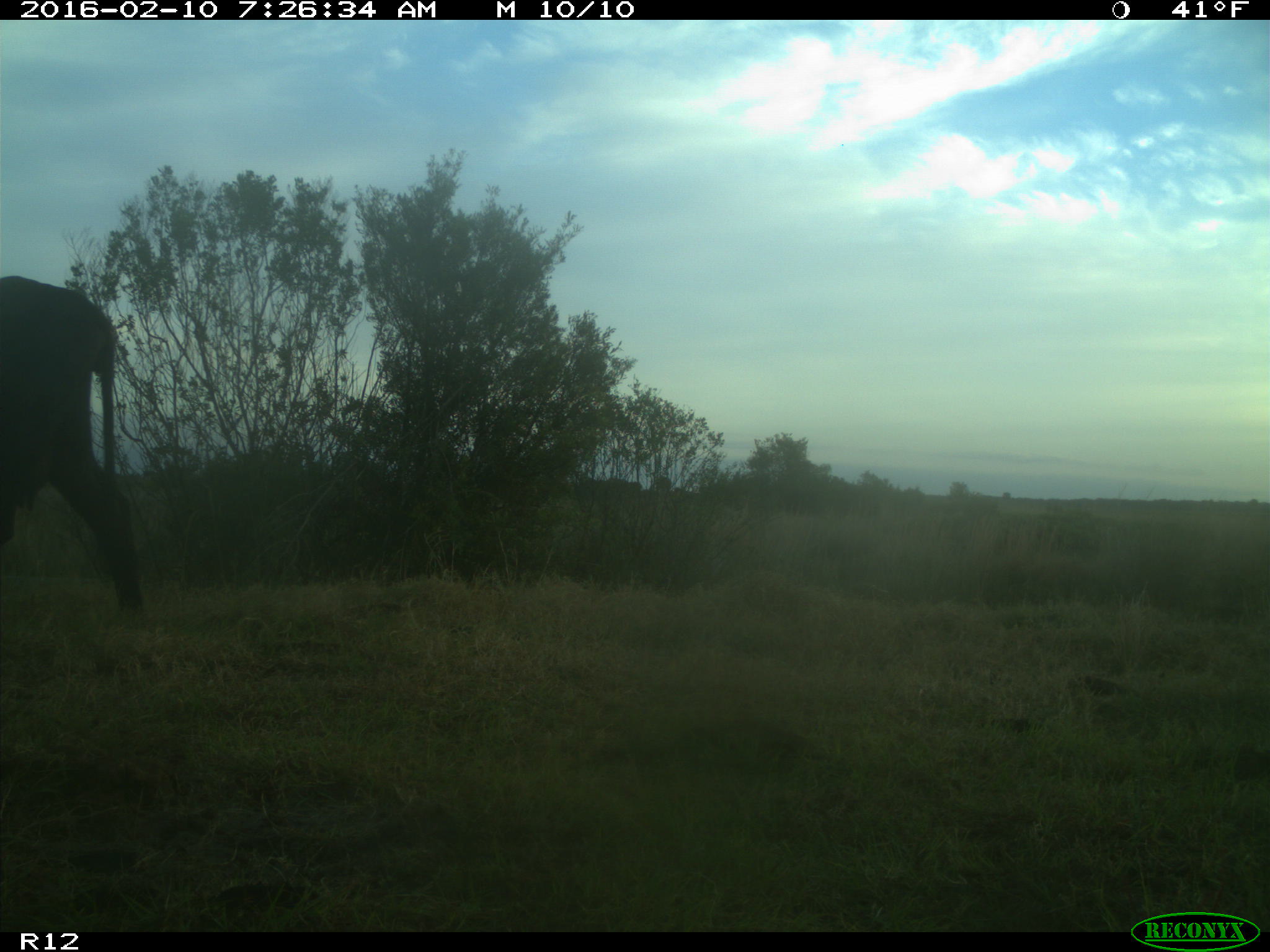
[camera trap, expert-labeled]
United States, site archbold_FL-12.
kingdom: Animalia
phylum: Chordata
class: Mammalia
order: Artiodactyla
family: Bovidae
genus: Bos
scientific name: Bos taurus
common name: domestic cow